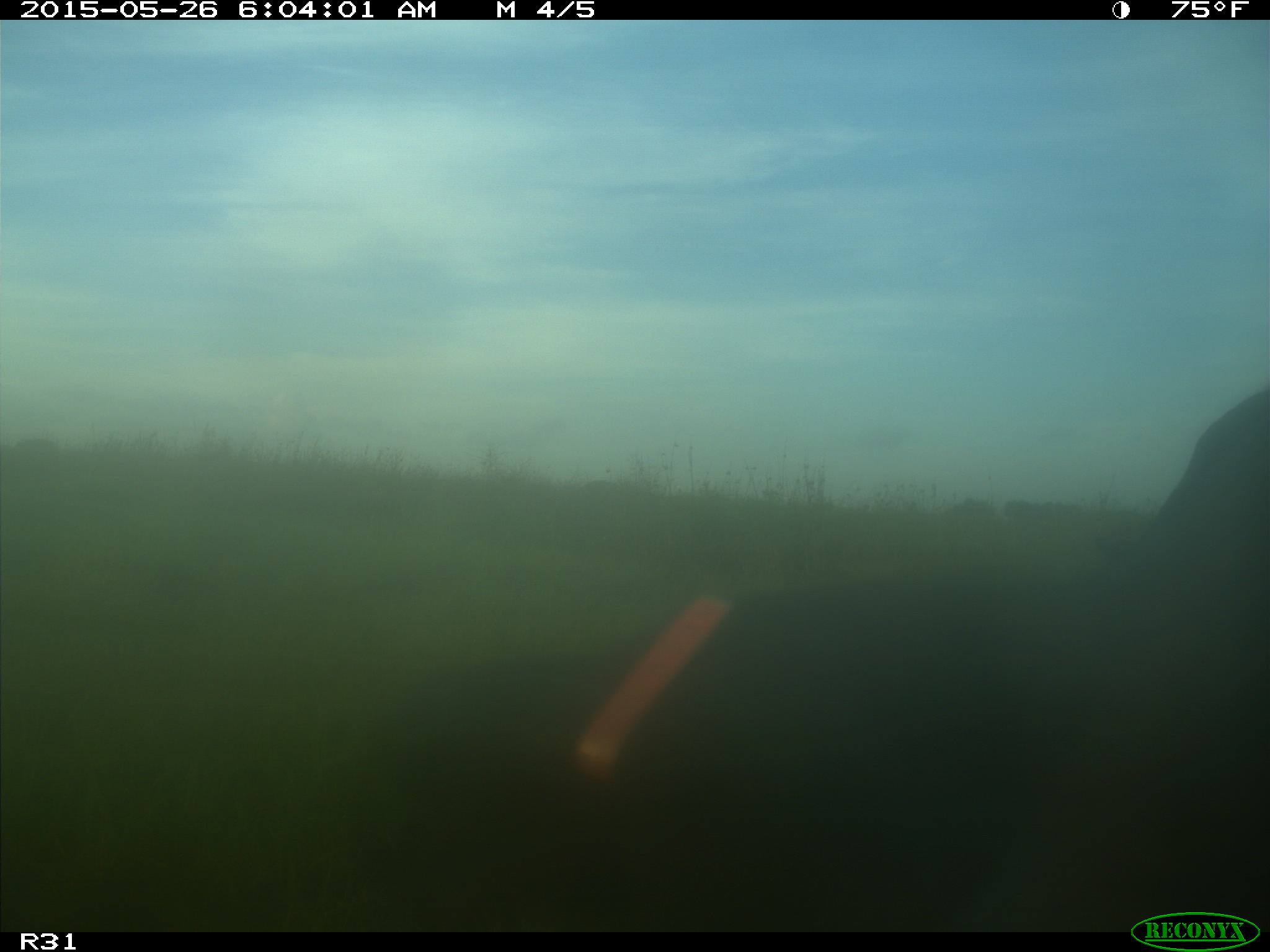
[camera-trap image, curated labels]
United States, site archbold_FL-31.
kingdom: Animalia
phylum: Chordata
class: Mammalia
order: Artiodactyla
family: Bovidae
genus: Bos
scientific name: Bos taurus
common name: domestic cow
Bos taurus (domestic cow).